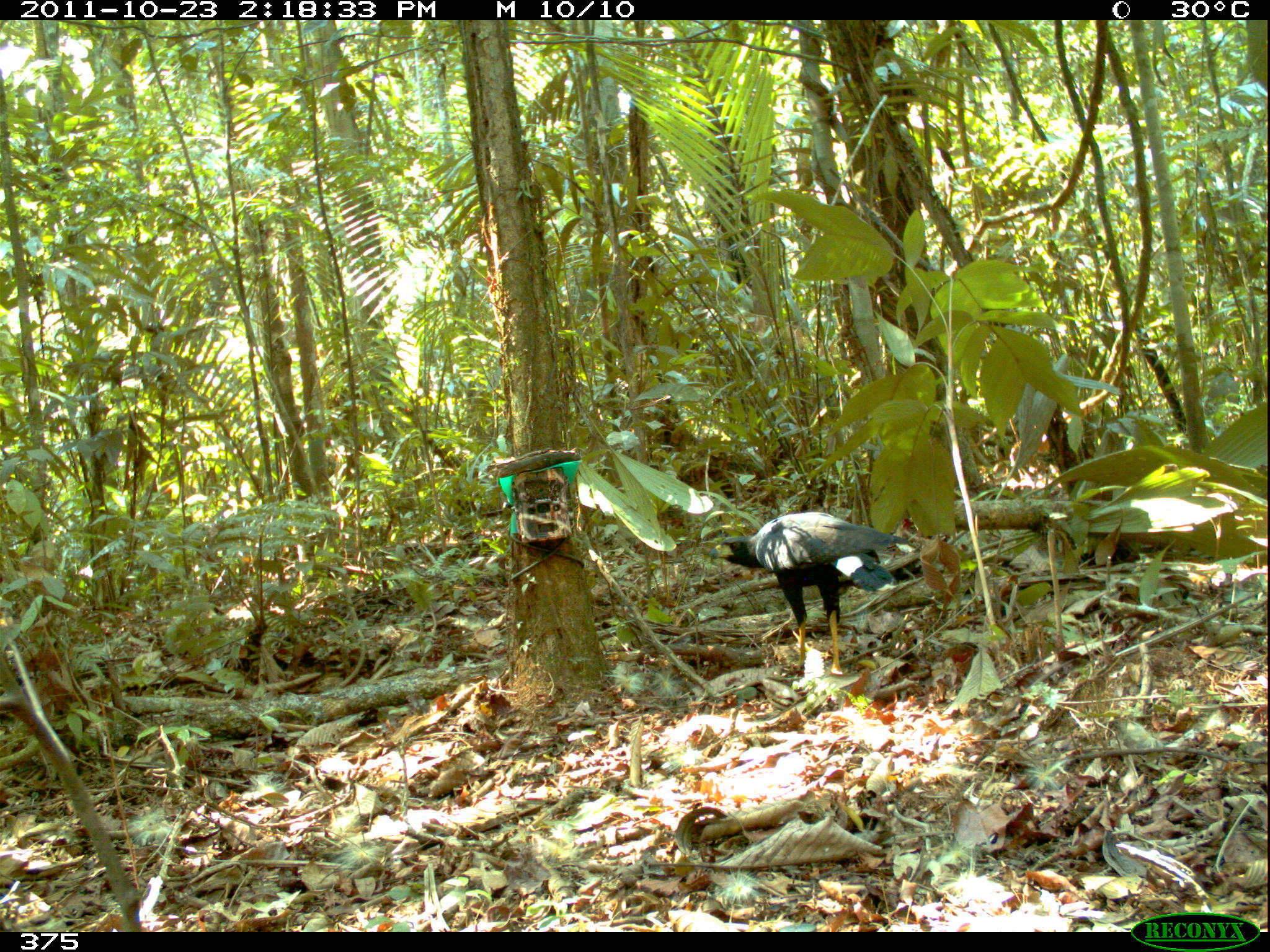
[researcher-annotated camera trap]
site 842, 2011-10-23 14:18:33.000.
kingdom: Animalia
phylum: Chordata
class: Aves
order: Accipitriformes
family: Accipitridae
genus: Buteogallus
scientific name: Buteogallus urubitinga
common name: great black hawk